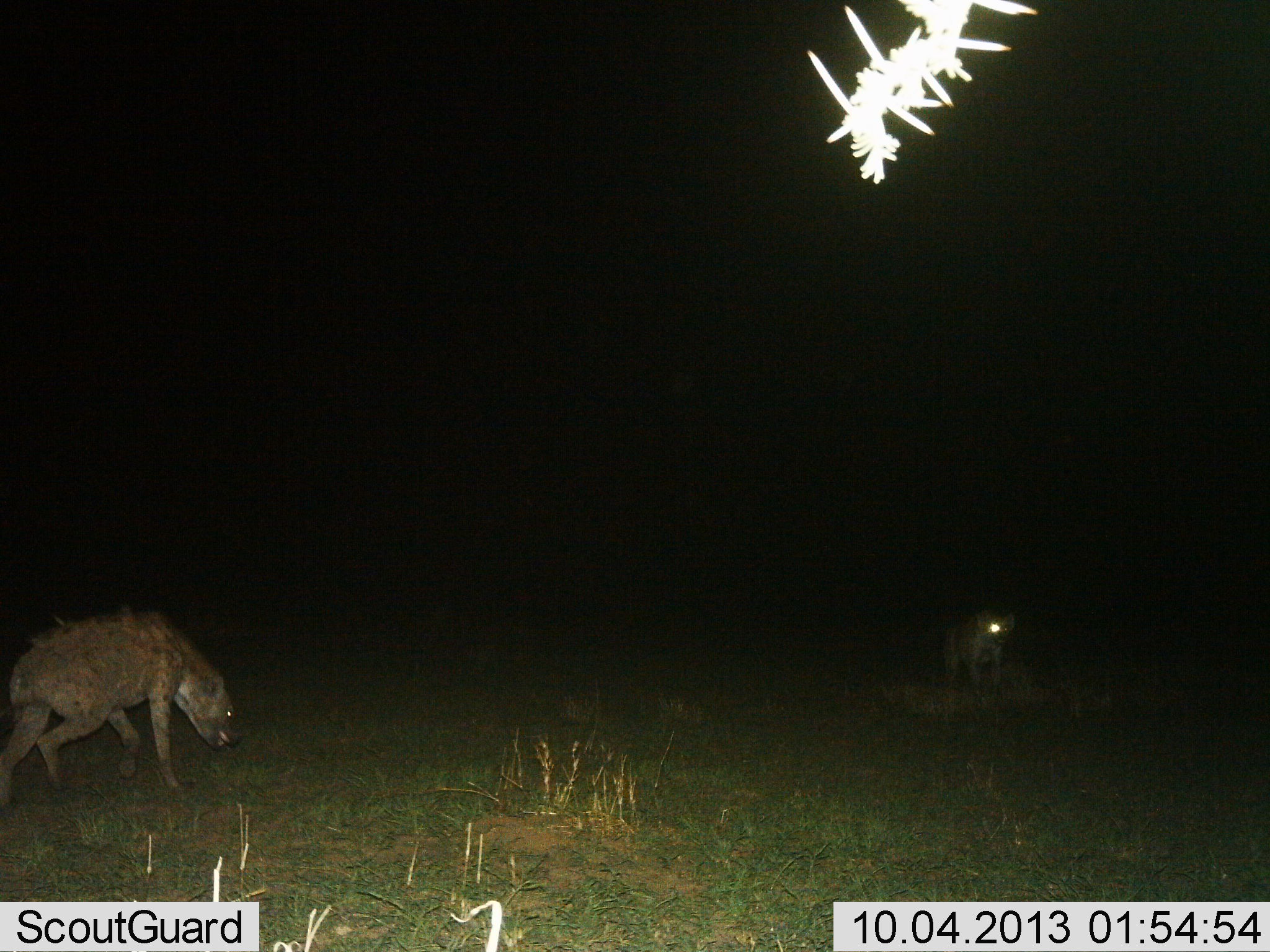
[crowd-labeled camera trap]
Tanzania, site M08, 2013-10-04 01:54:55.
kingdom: Animalia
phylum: Chordata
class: Mammalia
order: Carnivora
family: Hyaenidae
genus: Crocuta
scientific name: Crocuta crocuta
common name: spotted hyena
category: hyenaspotted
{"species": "hyenaspotted (spotted hyena) (Crocuta crocuta)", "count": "2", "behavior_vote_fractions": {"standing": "33%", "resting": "4%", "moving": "88%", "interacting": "4%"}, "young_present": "4%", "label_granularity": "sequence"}